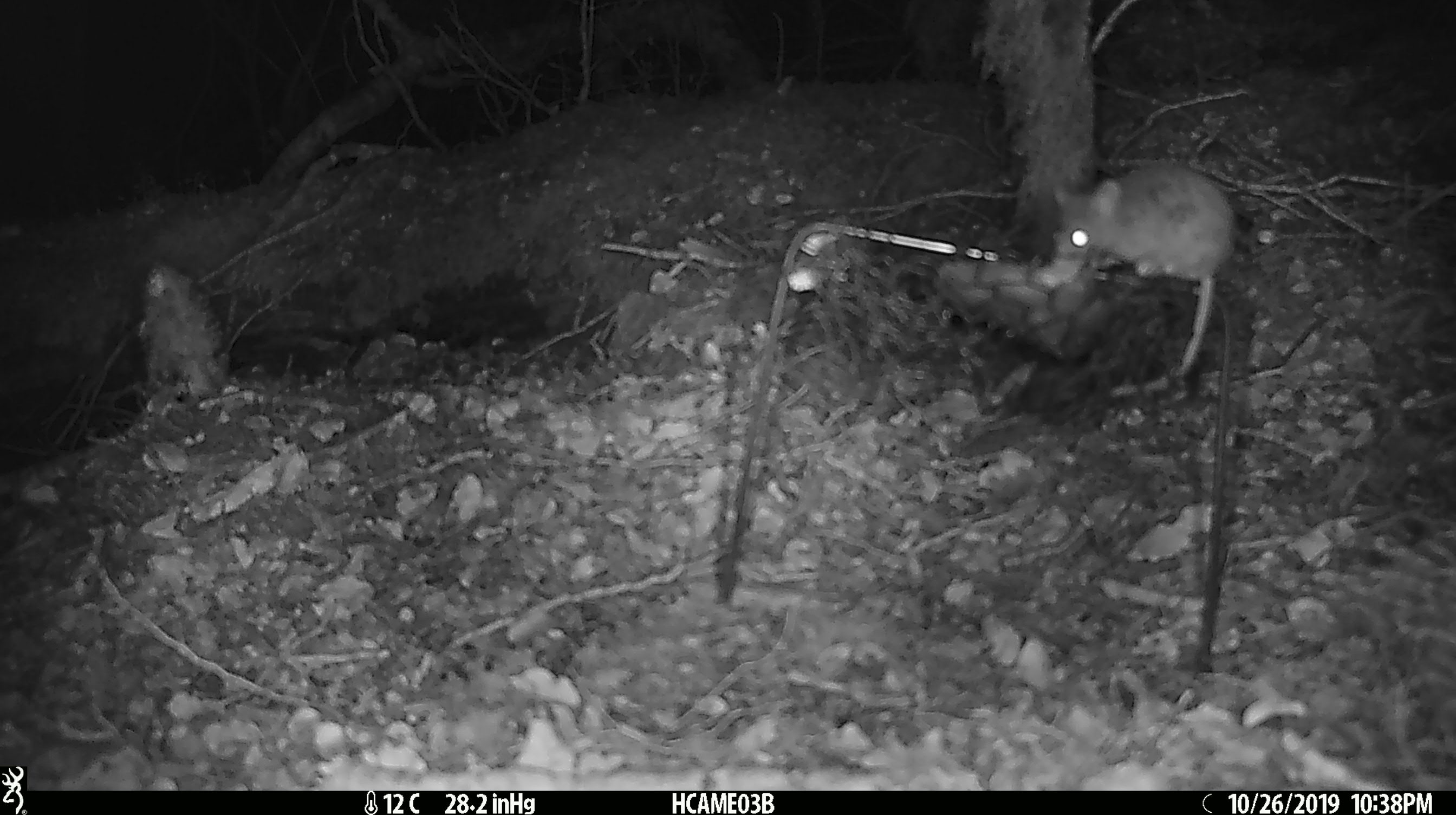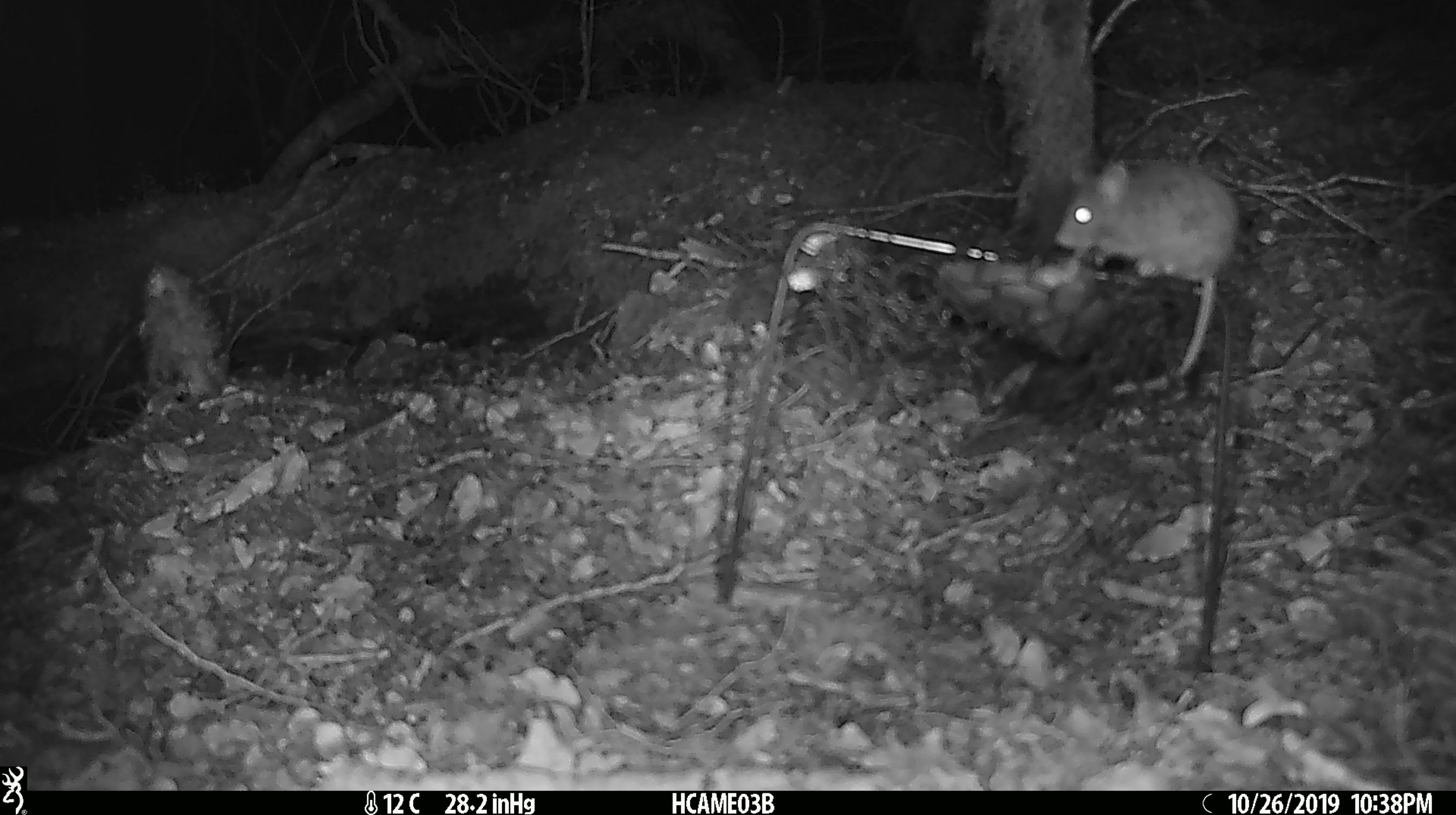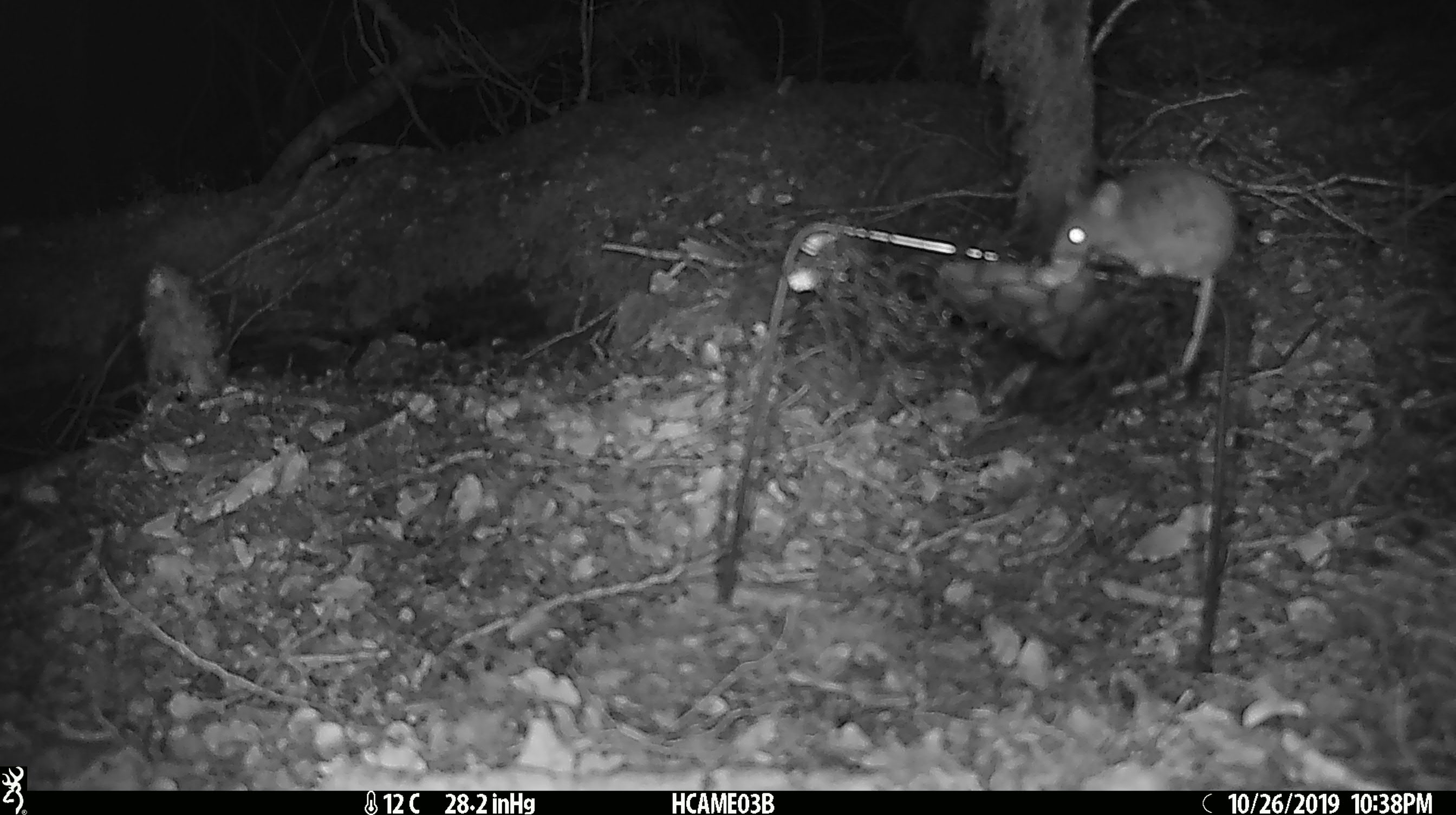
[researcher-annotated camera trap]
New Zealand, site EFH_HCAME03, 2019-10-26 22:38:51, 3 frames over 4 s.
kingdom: Animalia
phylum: Chordata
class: Mammalia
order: Rodentia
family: Muridae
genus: Mus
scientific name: Mus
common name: mouse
Mouse (Mus).